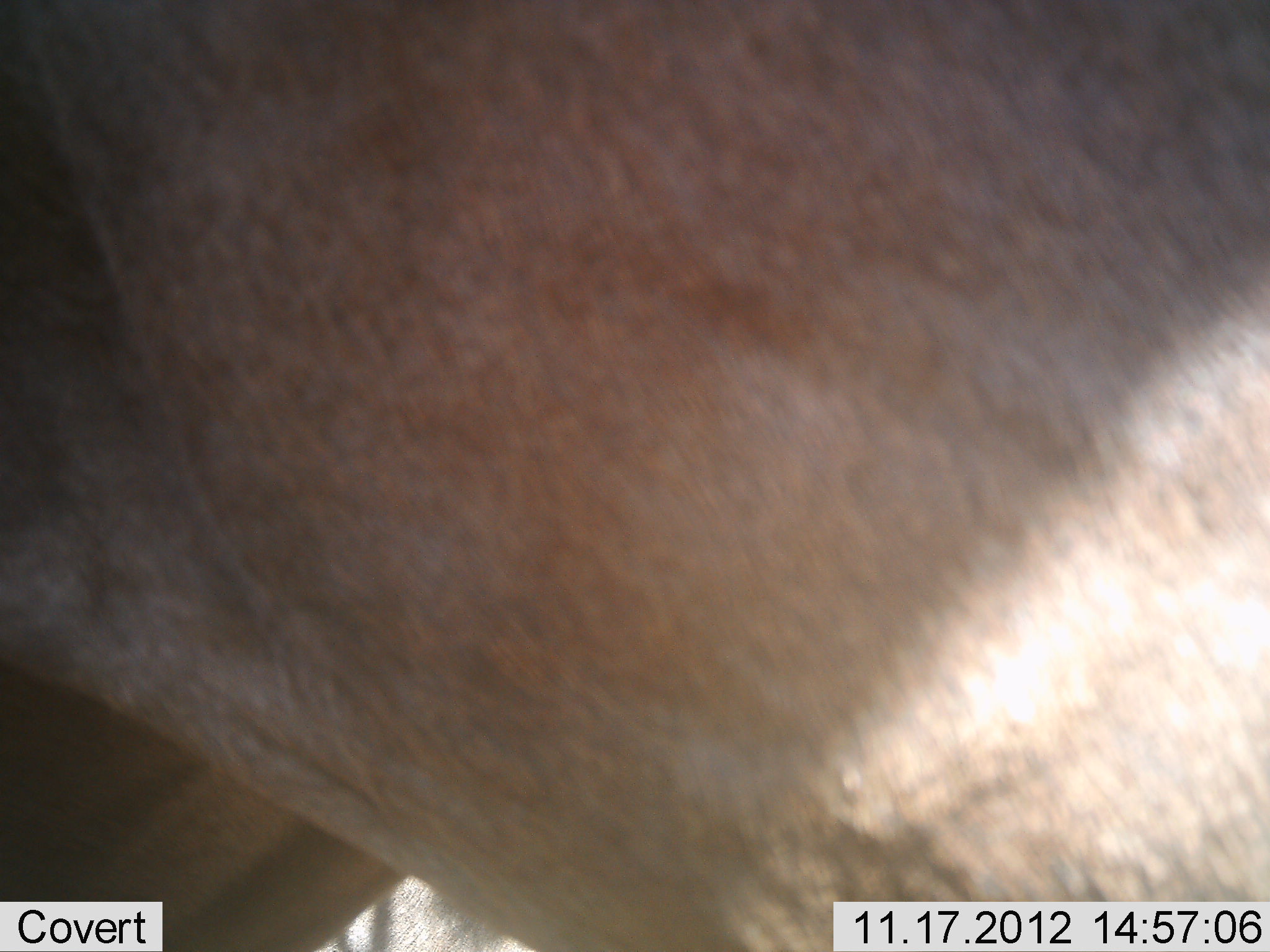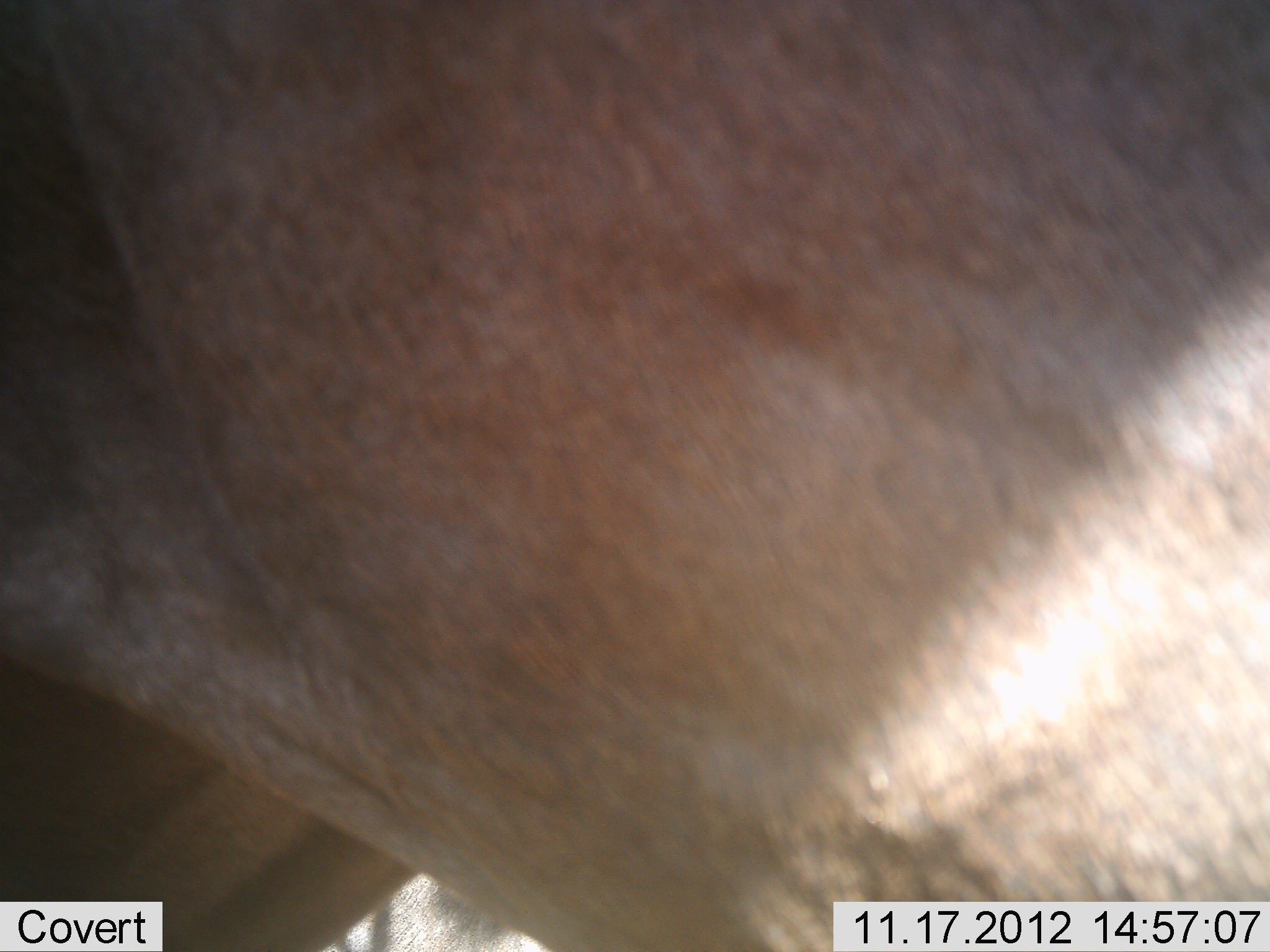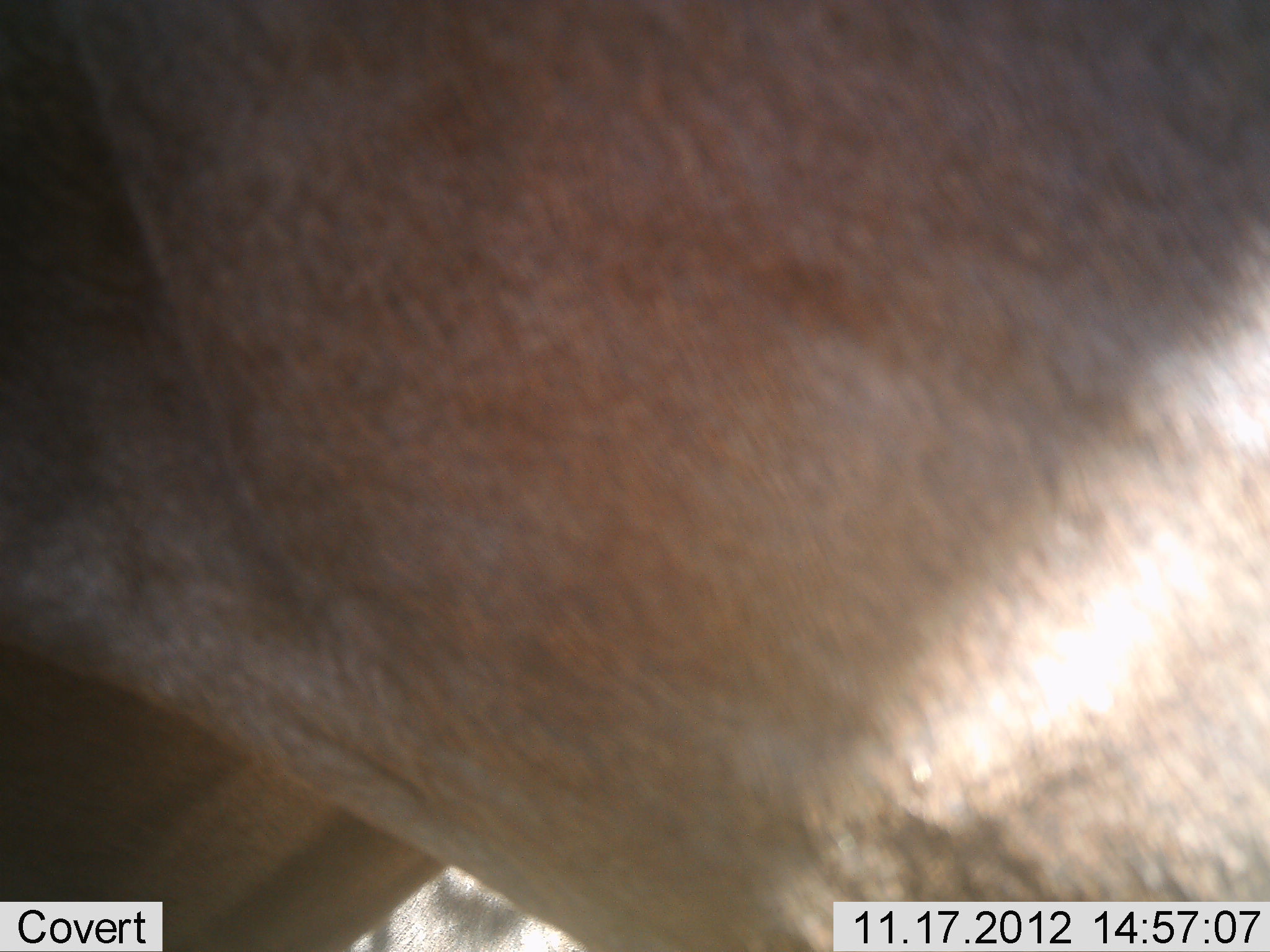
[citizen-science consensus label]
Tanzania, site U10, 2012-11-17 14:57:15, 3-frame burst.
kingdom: Animalia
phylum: Chordata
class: Mammalia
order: Artiodactyla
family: Bovidae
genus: Connochaetes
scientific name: Connochaetes taurinus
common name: blue wildebeest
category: wildebeest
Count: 1.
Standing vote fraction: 100%.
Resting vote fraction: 0%.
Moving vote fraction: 0%.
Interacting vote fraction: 0%.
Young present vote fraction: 0%.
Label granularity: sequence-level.